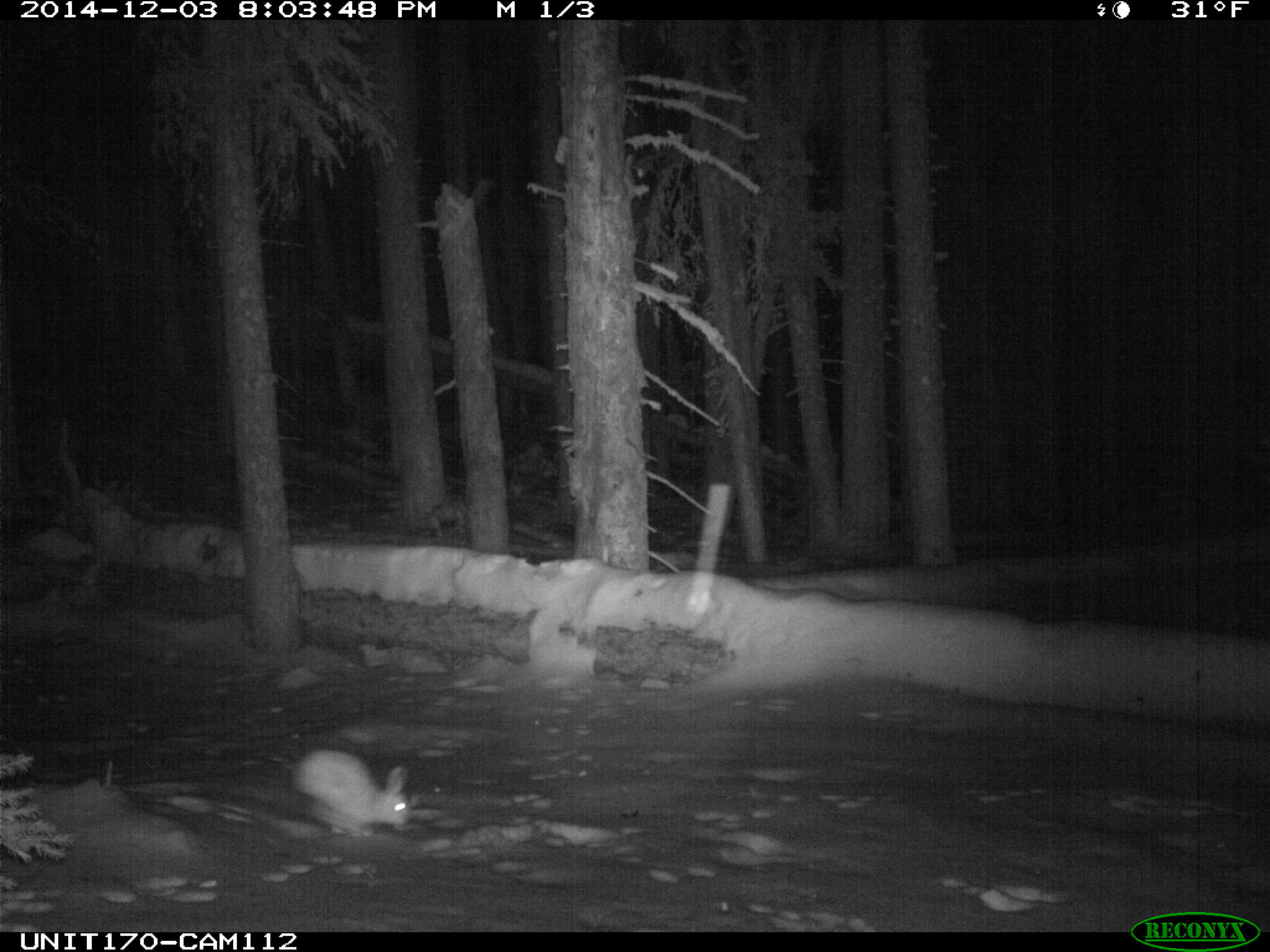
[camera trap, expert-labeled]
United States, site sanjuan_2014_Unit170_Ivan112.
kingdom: Animalia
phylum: Chordata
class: Mammalia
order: Lagomorpha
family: Leporidae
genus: Lepus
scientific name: Lepus americanus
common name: snowshoe hare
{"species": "Lepus americanus (snowshoe hare)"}